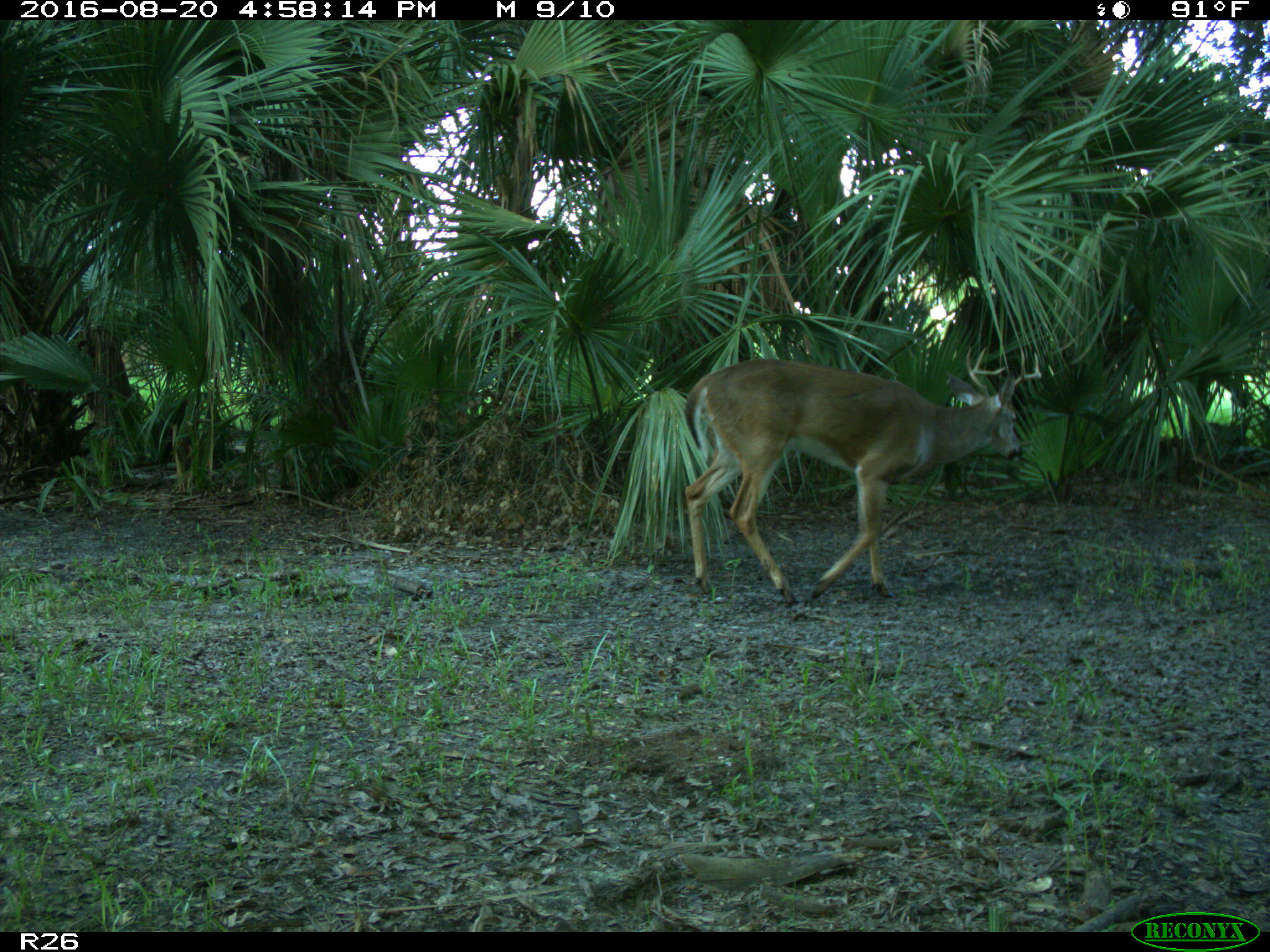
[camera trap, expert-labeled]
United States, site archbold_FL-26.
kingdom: Animalia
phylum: Chordata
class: Mammalia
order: Artiodactyla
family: Cervidae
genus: Odocoileus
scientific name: Odocoileus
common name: deer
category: unidentified deer